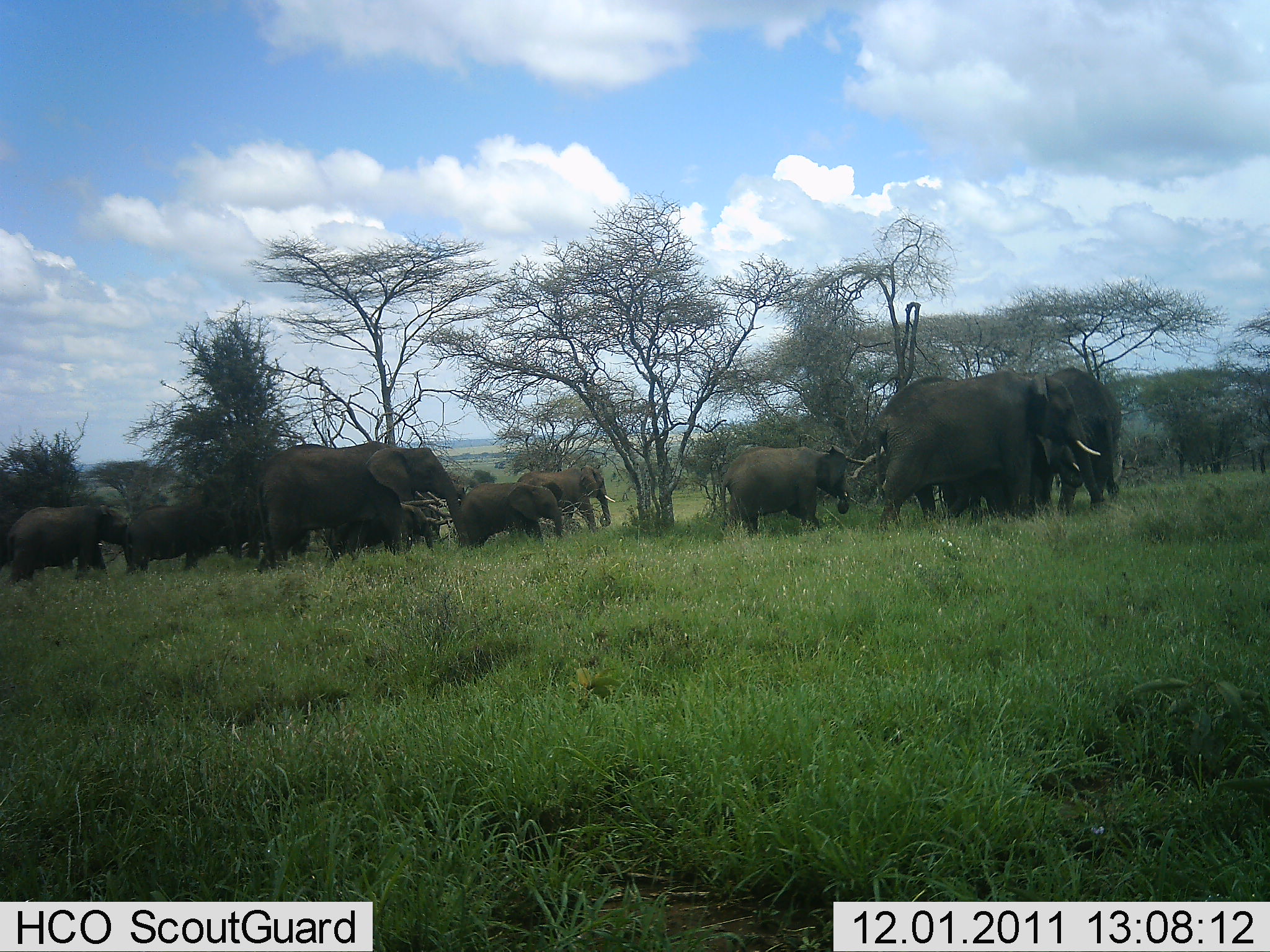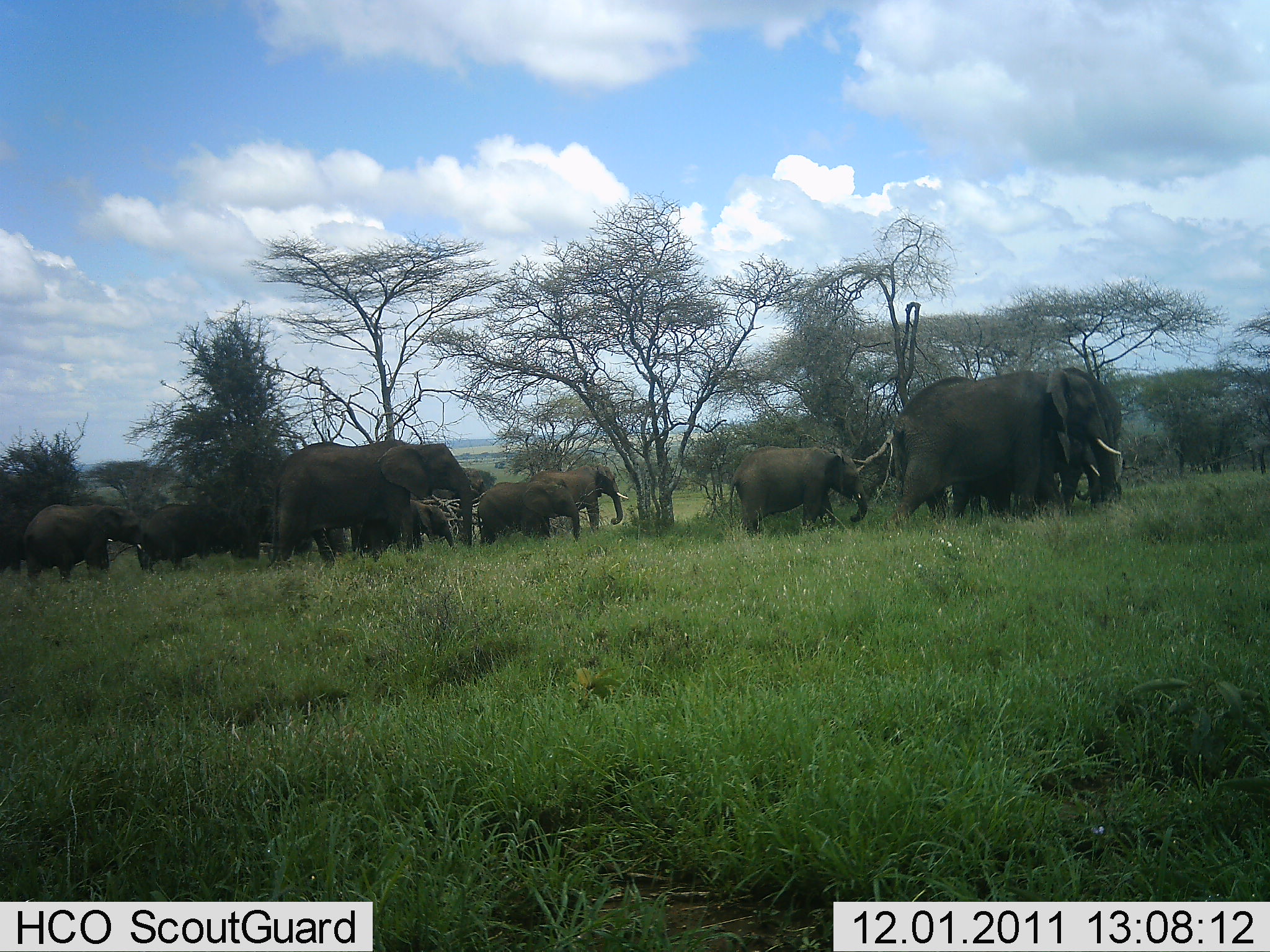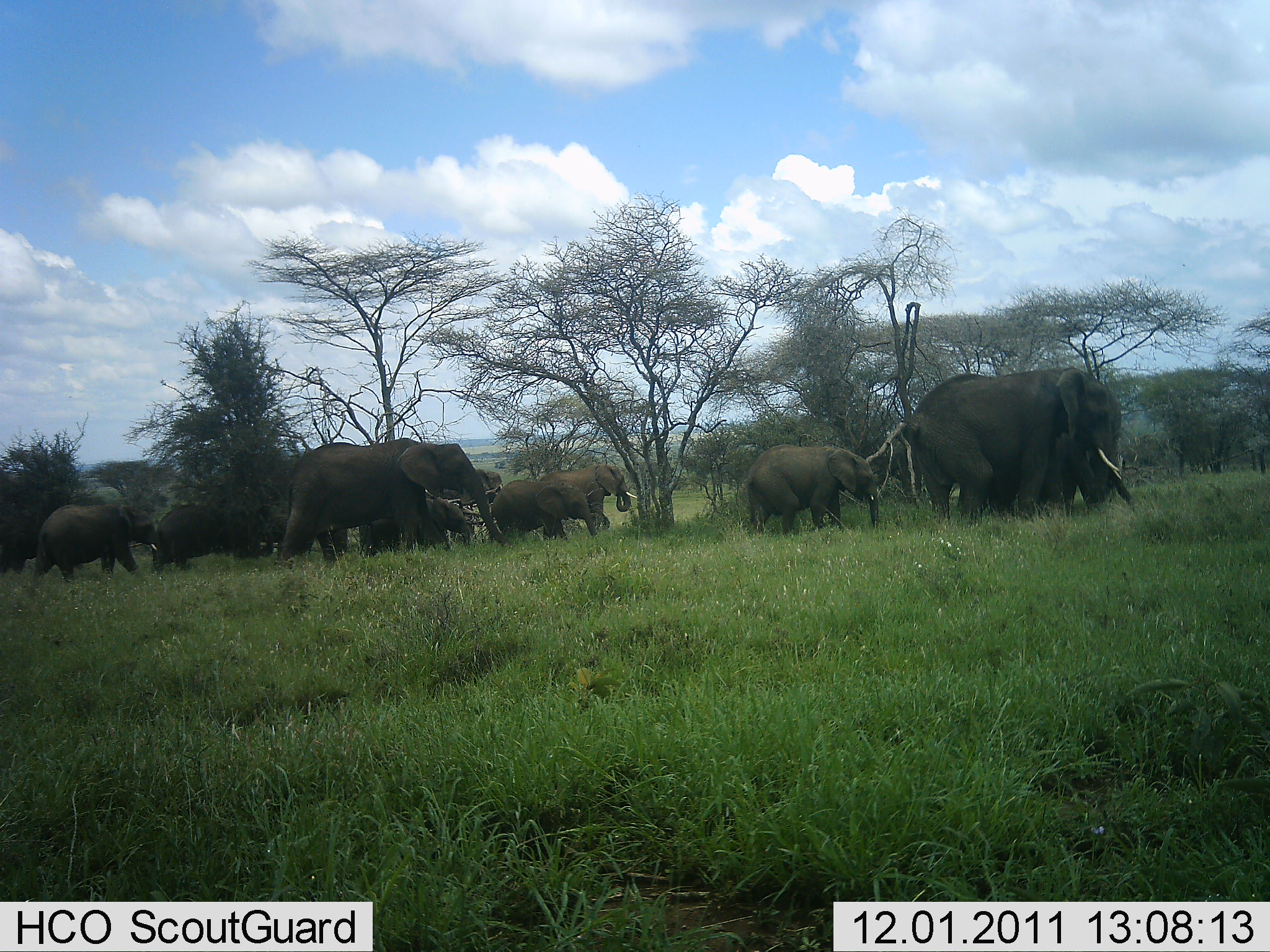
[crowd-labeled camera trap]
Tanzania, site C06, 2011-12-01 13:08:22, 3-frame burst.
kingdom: Animalia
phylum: Chordata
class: Mammalia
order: Proboscidea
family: Elephantidae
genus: Loxodonta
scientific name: Loxodonta africana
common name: african bush elephant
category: elephant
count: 10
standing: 8%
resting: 0%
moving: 100%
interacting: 8%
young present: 77%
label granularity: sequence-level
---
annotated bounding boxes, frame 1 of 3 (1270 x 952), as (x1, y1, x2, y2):
animal: (874, 369, 1103, 523); (255, 439, 462, 574); (1028, 366, 1119, 517); (721, 445, 849, 532); (5, 504, 126, 583); (123, 504, 242, 575); (327, 502, 434, 567); (458, 482, 563, 548); (516, 465, 616, 532); (916, 469, 1013, 517)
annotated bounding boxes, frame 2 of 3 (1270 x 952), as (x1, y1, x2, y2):
animal: (886, 370, 1115, 524); (268, 437, 475, 572); (727, 445, 869, 536); (1055, 367, 1124, 519); (22, 503, 143, 582); (476, 480, 581, 548); (142, 504, 236, 575); (528, 465, 628, 531); (352, 499, 456, 558); (923, 478, 1010, 517)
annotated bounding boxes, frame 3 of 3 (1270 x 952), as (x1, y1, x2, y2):
animal: (908, 367, 1135, 523); (280, 437, 505, 572); (747, 445, 881, 536); (1059, 367, 1133, 519); (34, 504, 158, 582); (155, 504, 273, 575); (538, 463, 637, 532); (489, 480, 594, 544); (359, 499, 471, 558); (425, 468, 504, 505)